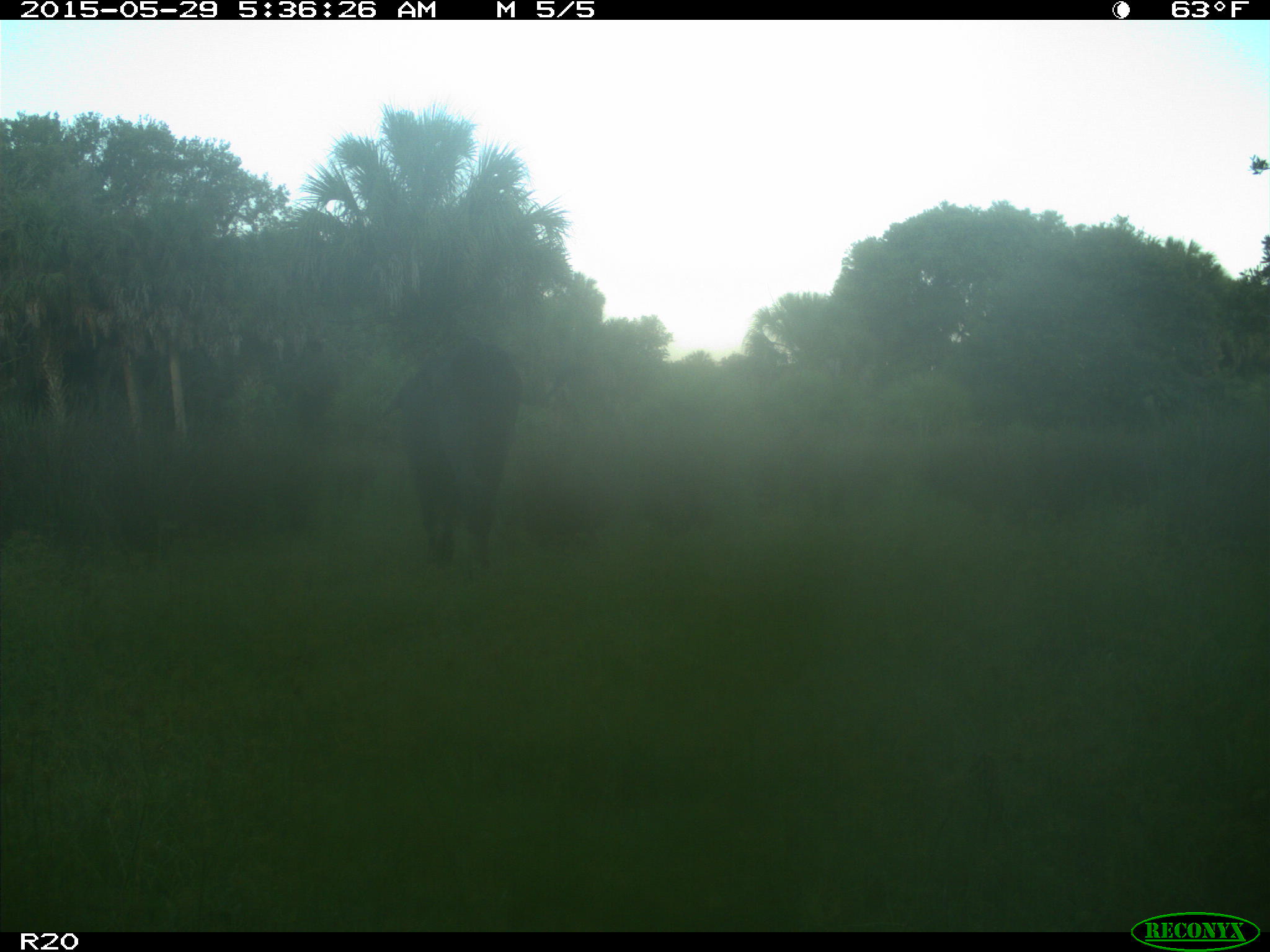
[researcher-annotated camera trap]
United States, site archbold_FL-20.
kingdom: Animalia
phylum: Chordata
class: Mammalia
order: Artiodactyla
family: Bovidae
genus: Bos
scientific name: Bos taurus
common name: domestic cow